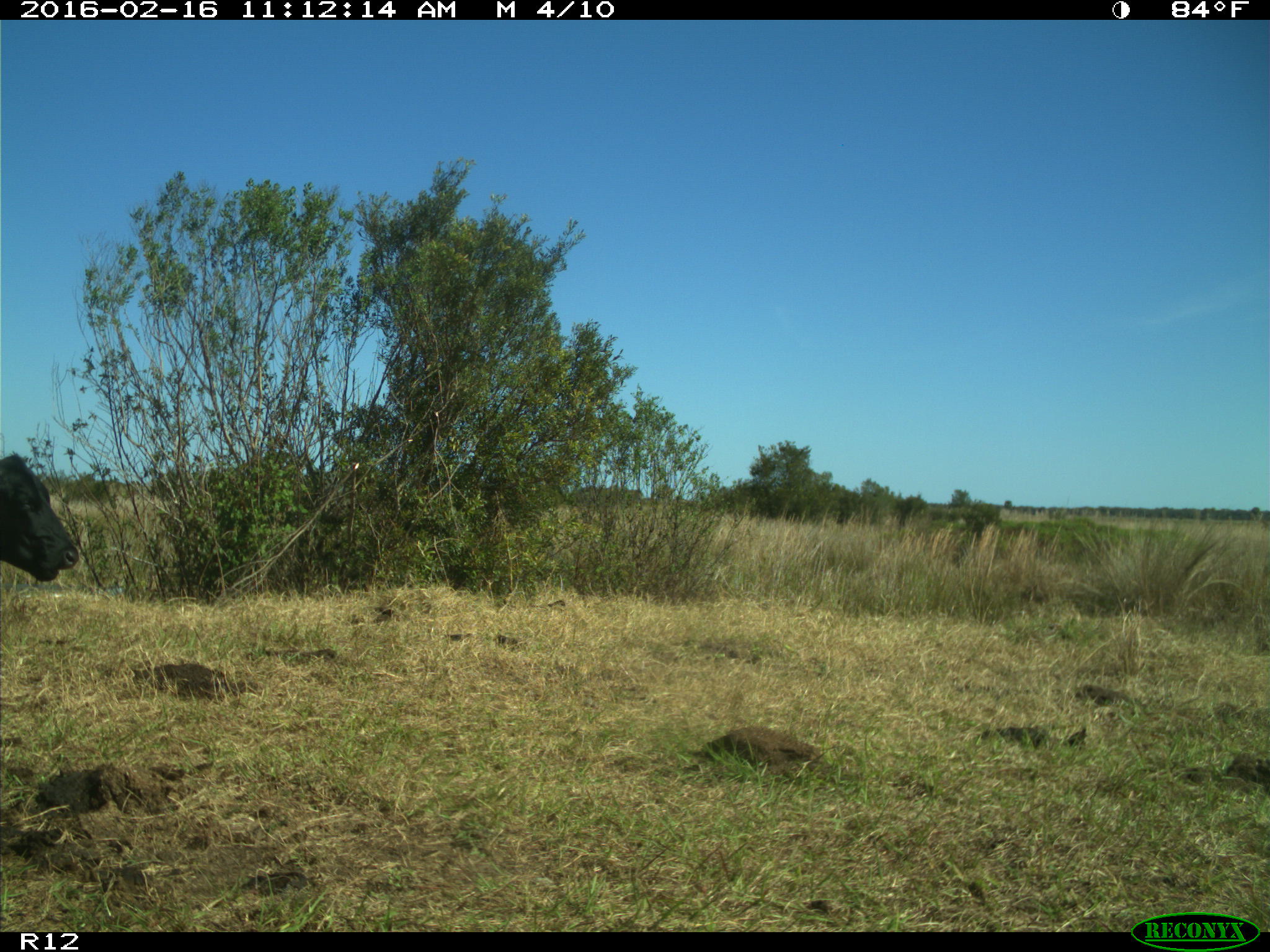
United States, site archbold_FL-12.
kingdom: Animalia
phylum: Chordata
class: Mammalia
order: Artiodactyla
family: Bovidae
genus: Bos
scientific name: Bos taurus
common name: domestic cow